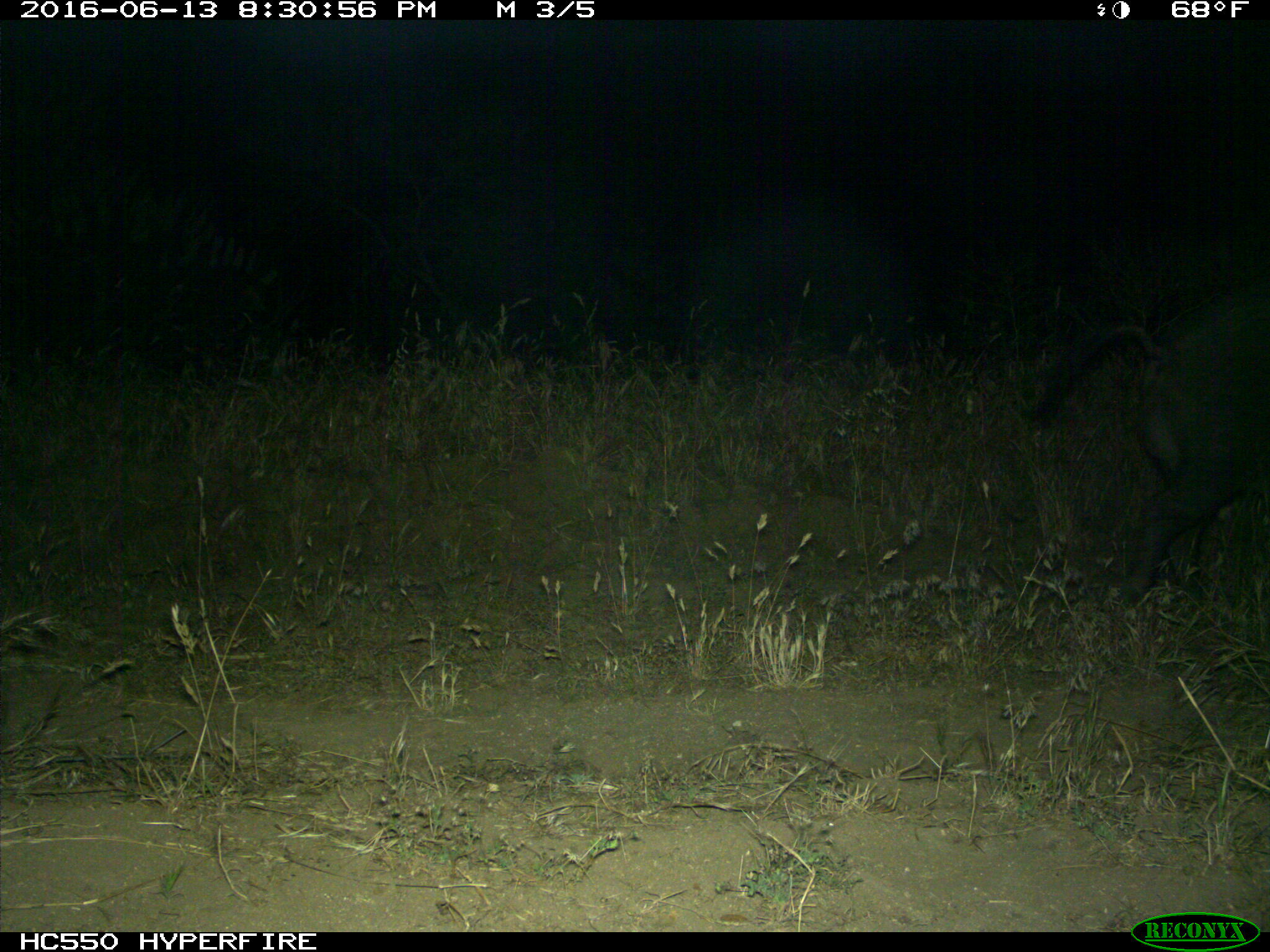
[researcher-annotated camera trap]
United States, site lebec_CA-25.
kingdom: Animalia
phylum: Chordata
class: Mammalia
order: Artiodactyla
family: Suidae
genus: Sus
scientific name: Sus scrofa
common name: wild boar